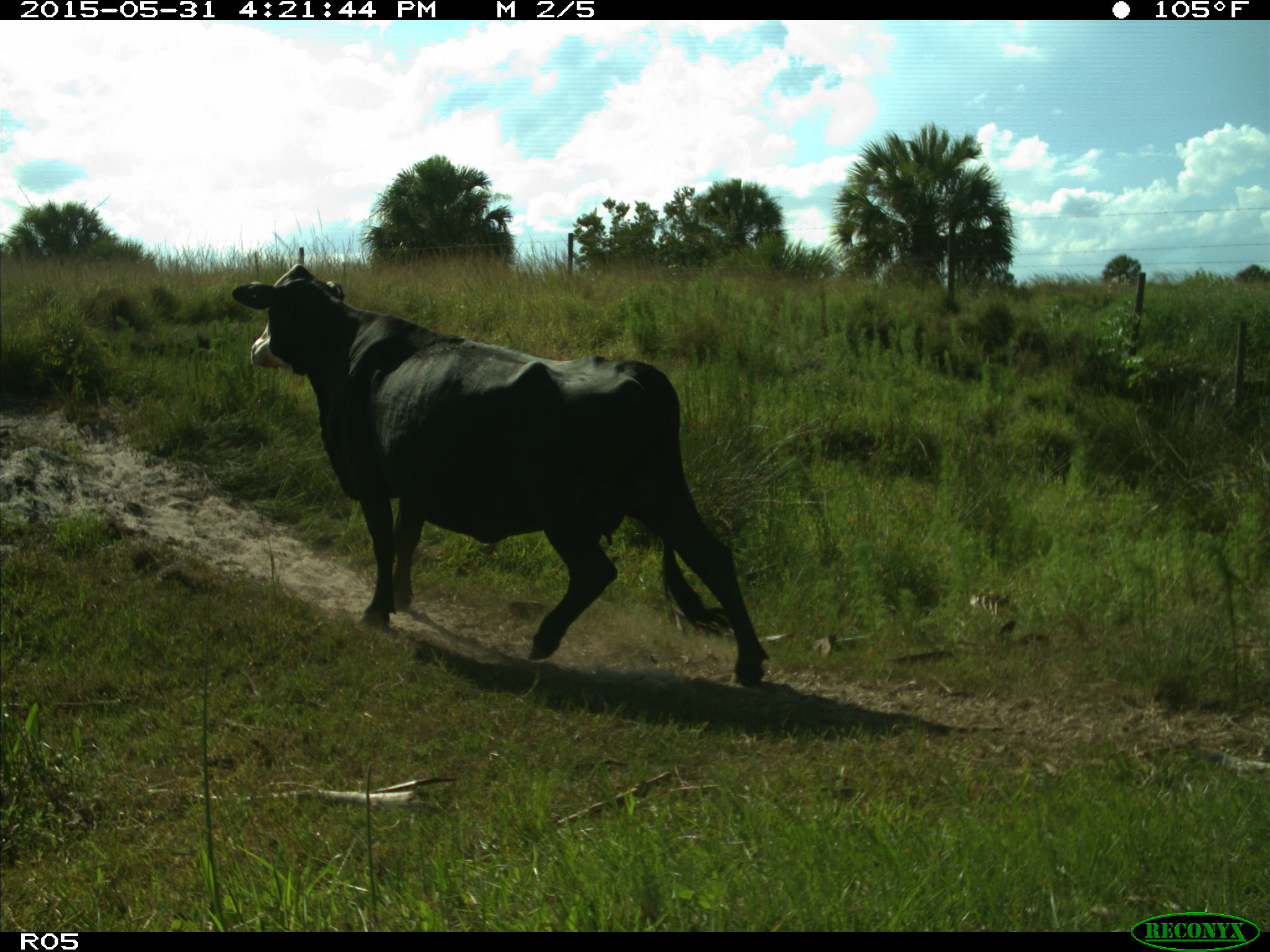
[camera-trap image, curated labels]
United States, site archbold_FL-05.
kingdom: Animalia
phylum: Chordata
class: Mammalia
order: Artiodactyla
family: Bovidae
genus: Bos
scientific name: Bos taurus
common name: domestic cow